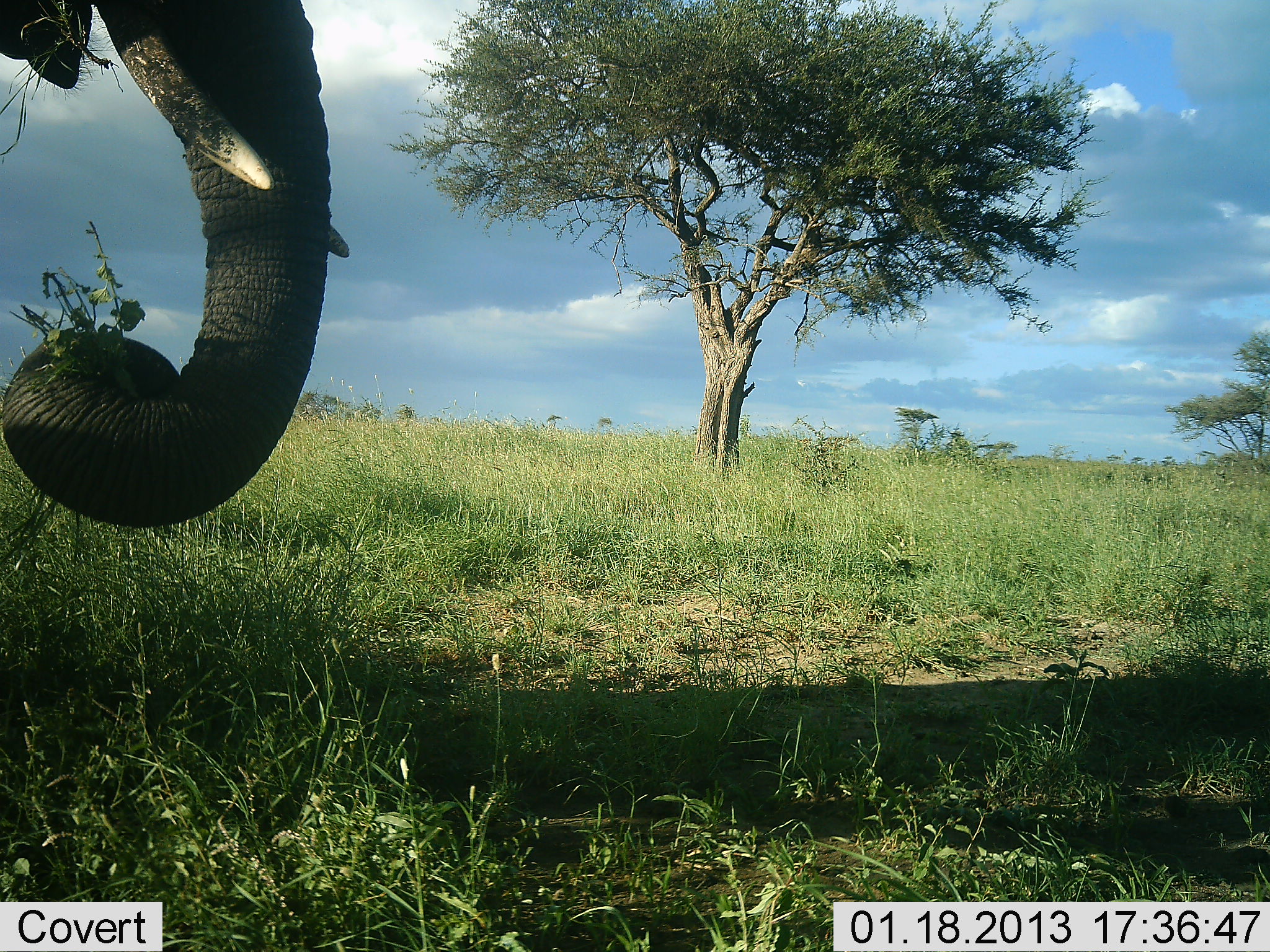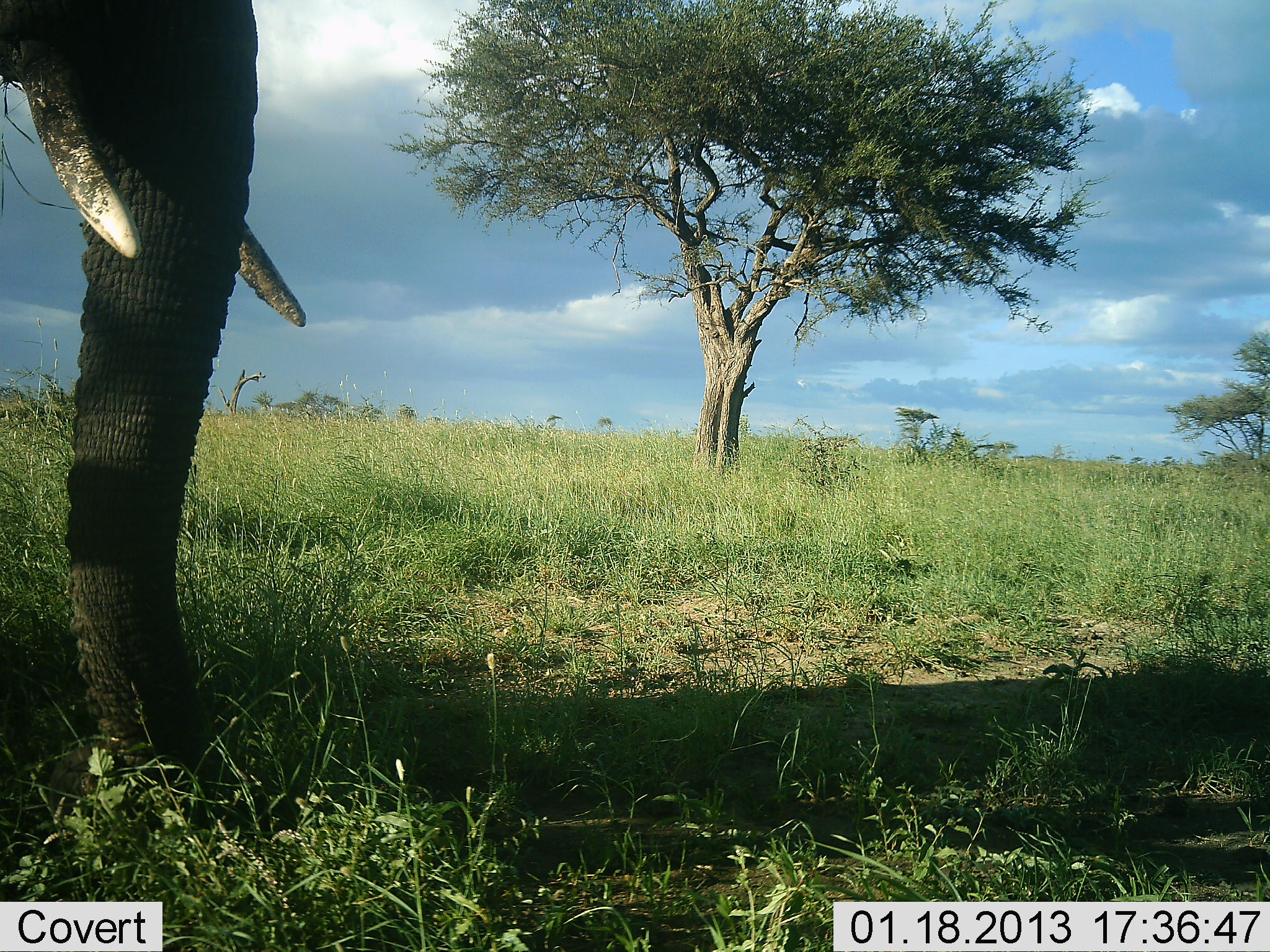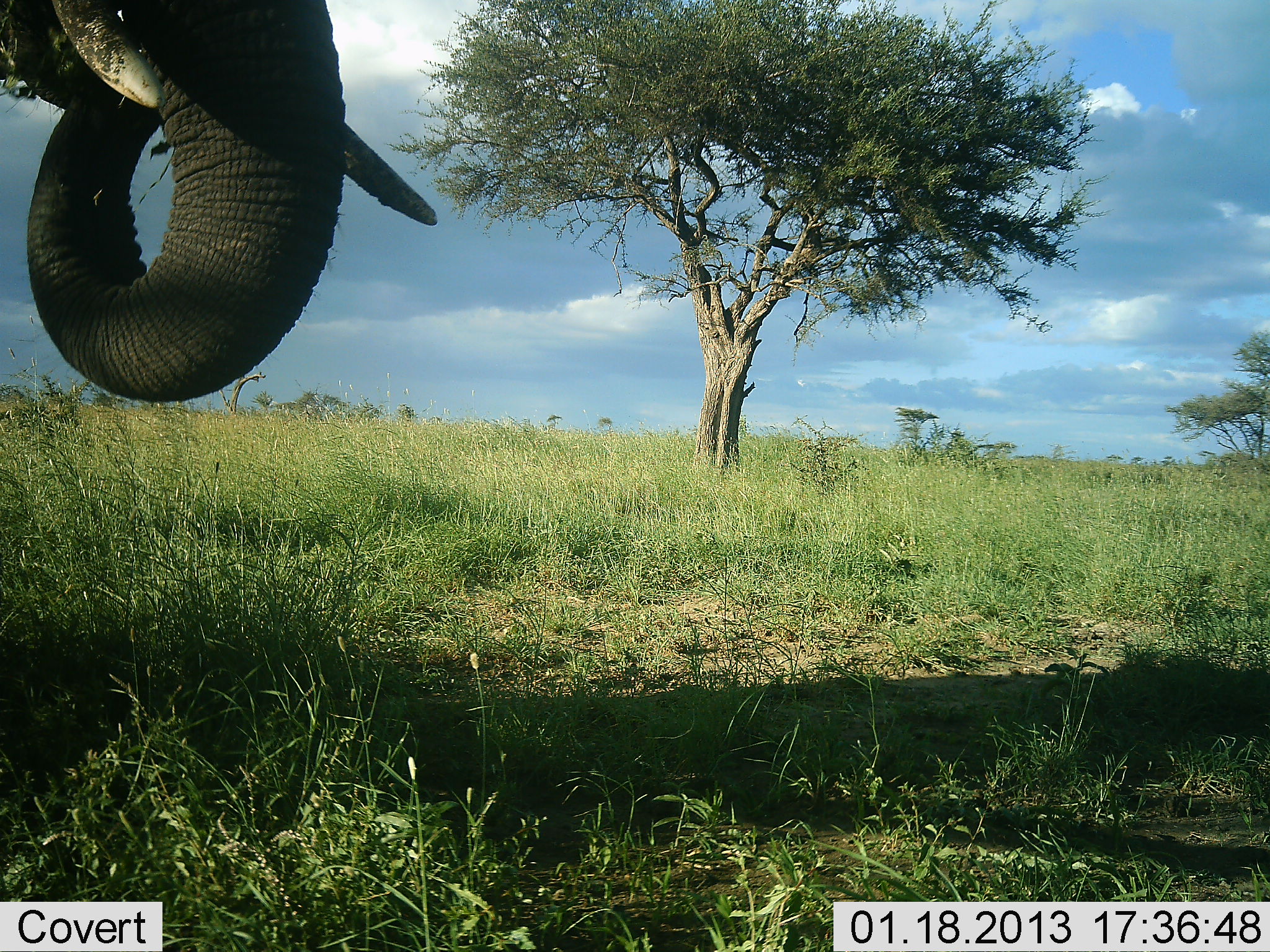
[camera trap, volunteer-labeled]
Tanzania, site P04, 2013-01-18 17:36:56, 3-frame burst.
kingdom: Animalia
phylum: Chordata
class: Mammalia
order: Proboscidea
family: Elephantidae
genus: Loxodonta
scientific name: Loxodonta africana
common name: african bush elephant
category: elephant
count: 1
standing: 23%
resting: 0%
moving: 0%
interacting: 0%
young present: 0%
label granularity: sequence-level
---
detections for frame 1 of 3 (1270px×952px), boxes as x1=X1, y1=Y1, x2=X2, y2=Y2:
animal: x1=0, y1=1, x2=349, y2=528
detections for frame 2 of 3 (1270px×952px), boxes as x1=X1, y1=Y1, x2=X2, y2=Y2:
animal: x1=0, y1=0, x2=305, y2=829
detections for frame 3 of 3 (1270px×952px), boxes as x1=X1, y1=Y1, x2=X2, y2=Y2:
animal: x1=0, y1=1, x2=439, y2=401